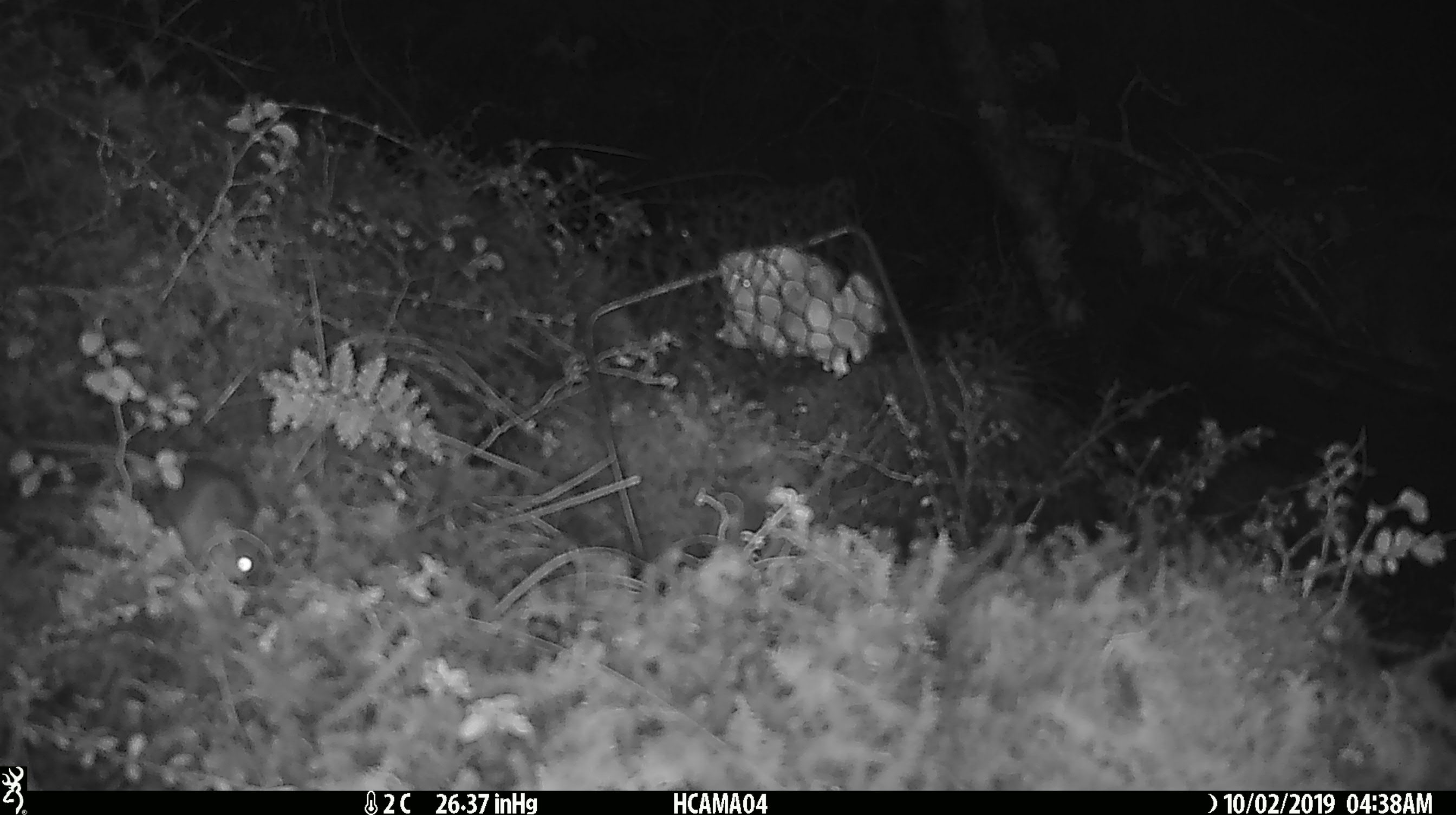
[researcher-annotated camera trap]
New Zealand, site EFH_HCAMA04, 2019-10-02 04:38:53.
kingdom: Animalia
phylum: Chordata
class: Mammalia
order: Rodentia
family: Muridae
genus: Mus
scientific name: Mus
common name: mouse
Mouse (Mus).